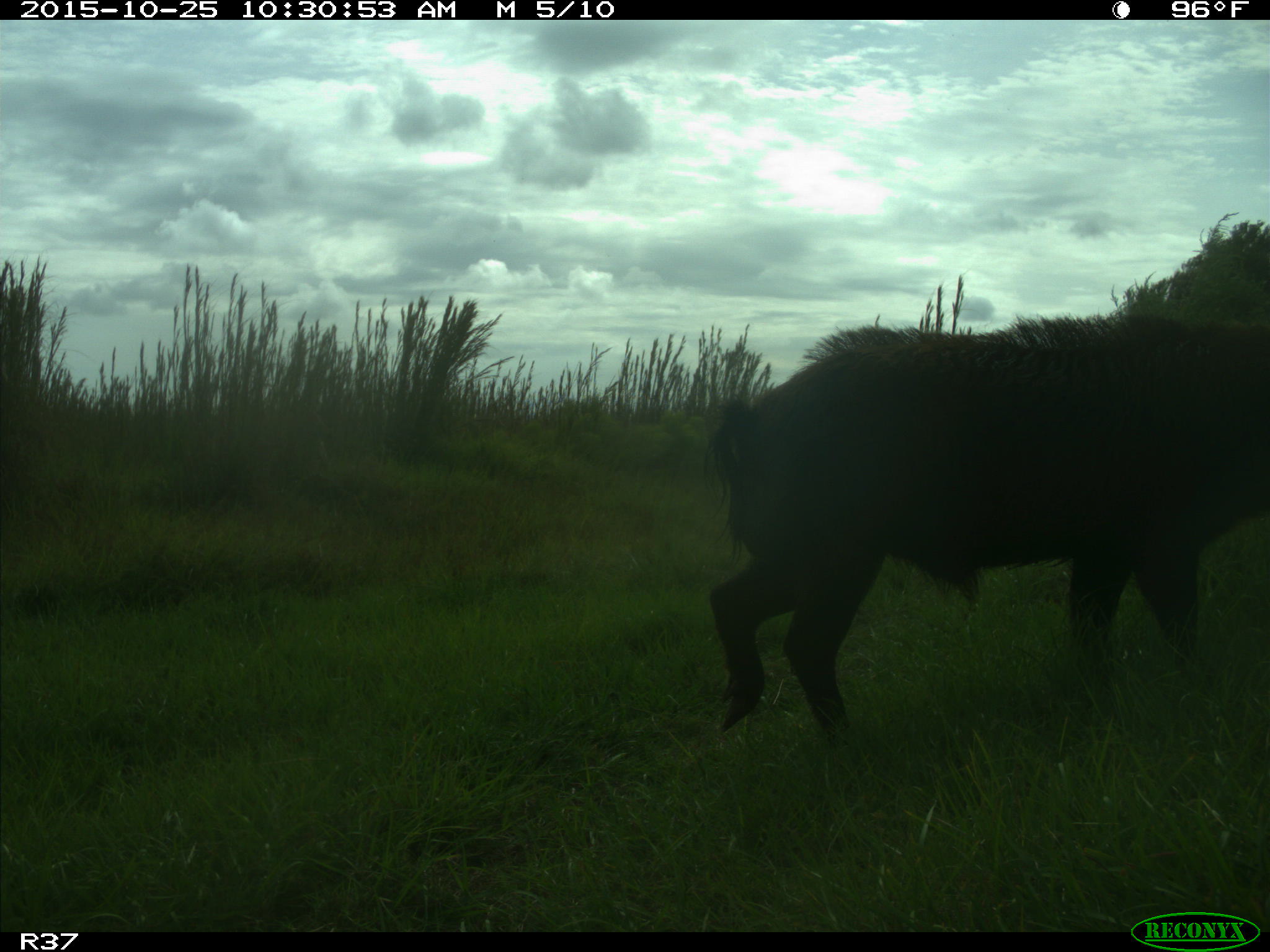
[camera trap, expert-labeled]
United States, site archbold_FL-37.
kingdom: Animalia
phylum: Chordata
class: Mammalia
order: Artiodactyla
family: Suidae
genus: Sus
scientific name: Sus scrofa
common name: wild boar